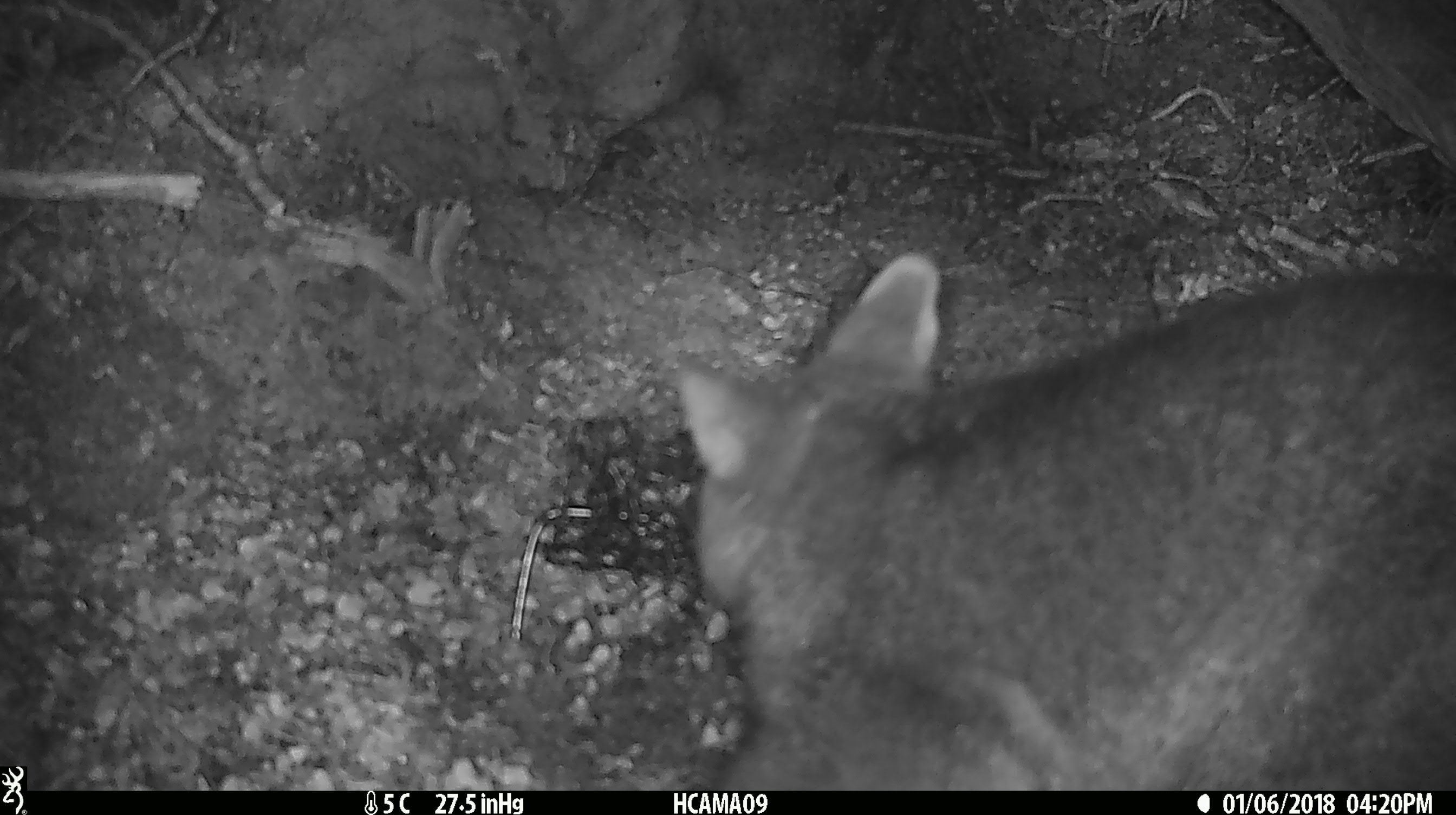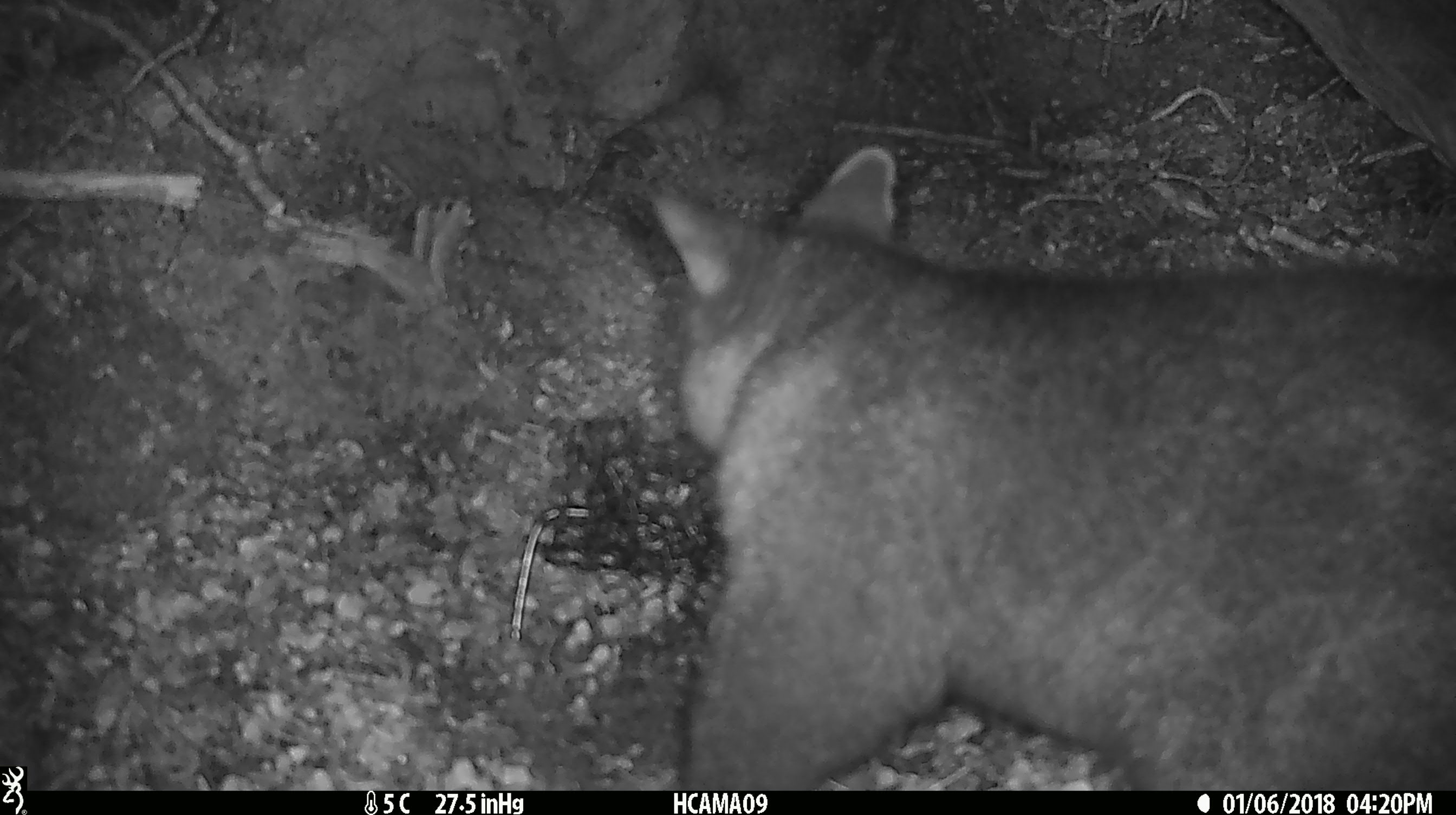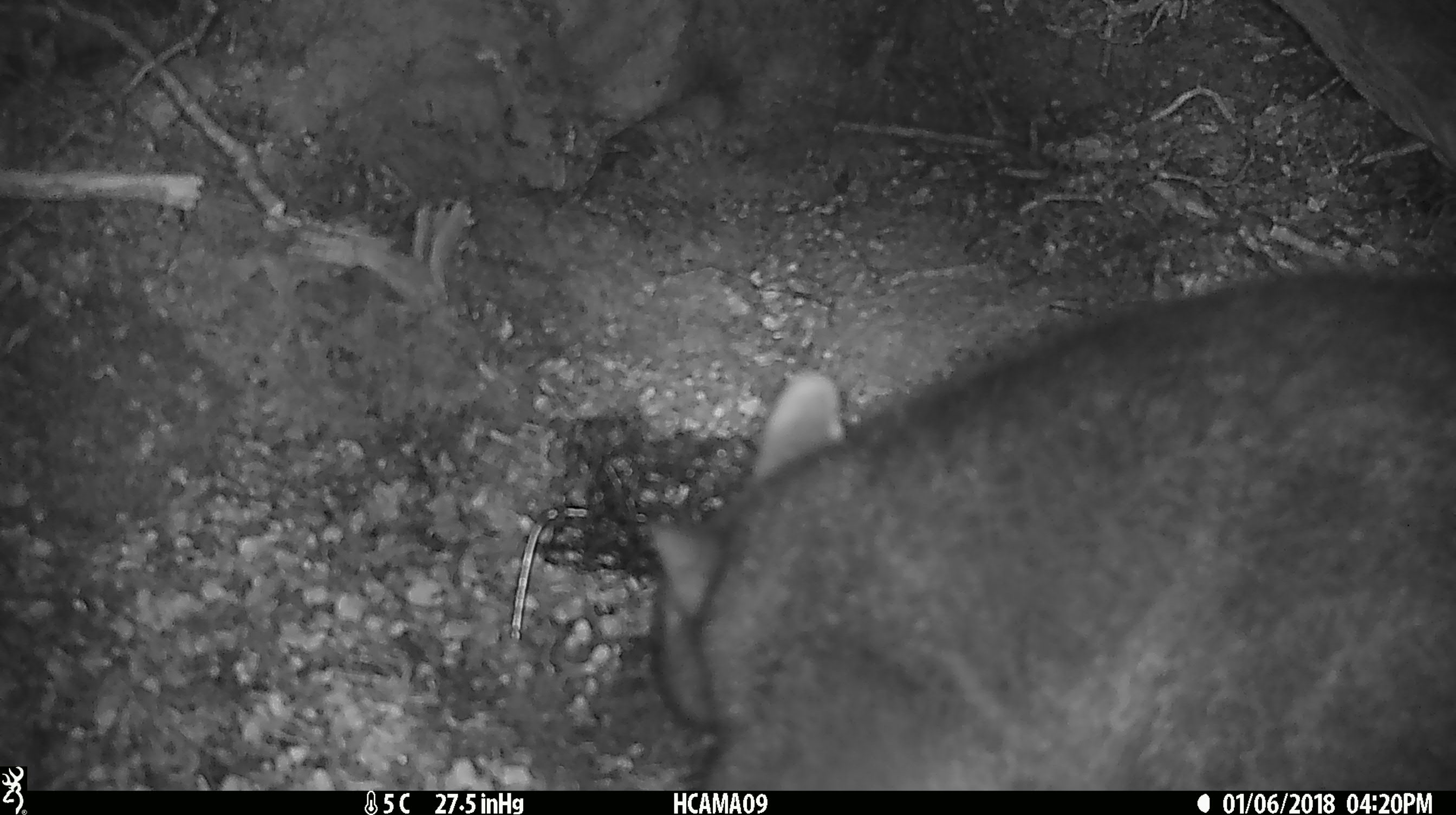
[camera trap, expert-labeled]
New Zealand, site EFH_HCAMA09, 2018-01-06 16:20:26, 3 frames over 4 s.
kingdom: Animalia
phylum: Chordata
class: Mammalia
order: Diprotodontia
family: Phalangeridae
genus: Trichosurus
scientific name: Trichosurus vulpecula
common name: common brushtail possum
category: possum